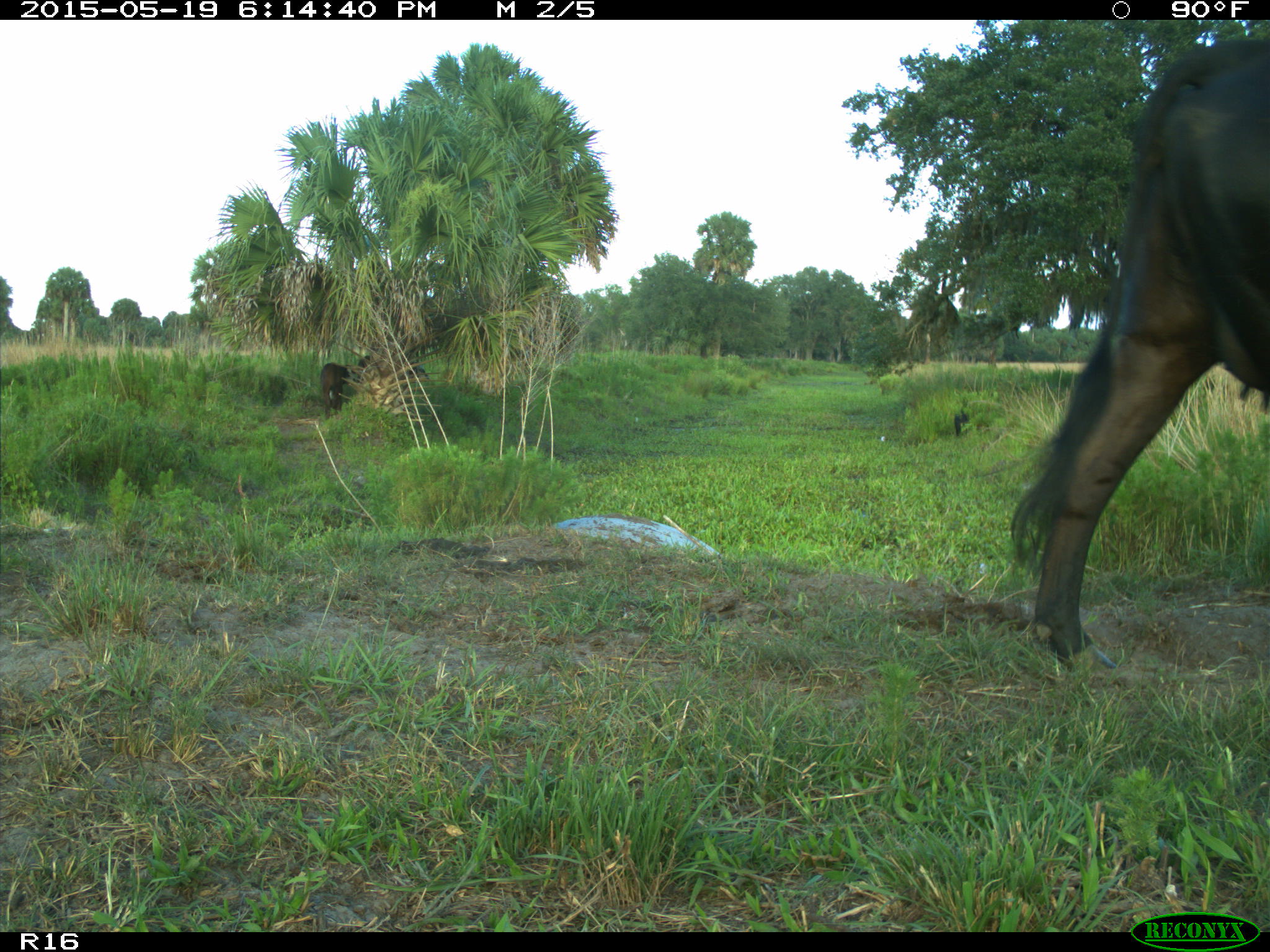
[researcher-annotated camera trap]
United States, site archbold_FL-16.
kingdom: Animalia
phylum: Chordata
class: Mammalia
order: Artiodactyla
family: Suidae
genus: Sus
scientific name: Sus scrofa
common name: wild boar